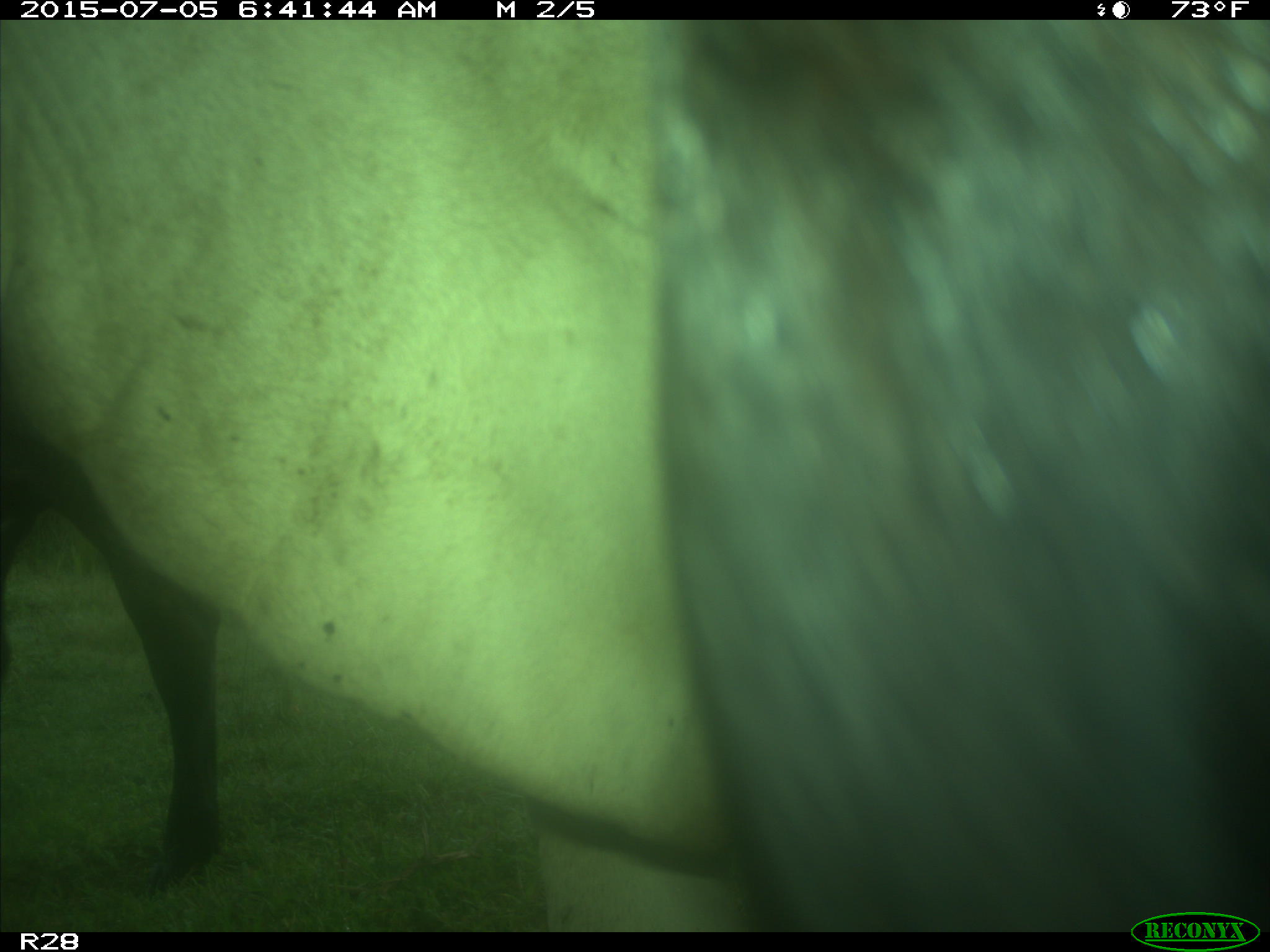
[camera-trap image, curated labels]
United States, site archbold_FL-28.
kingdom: Animalia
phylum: Chordata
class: Mammalia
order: Artiodactyla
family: Bovidae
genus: Bos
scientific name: Bos taurus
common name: domestic cow